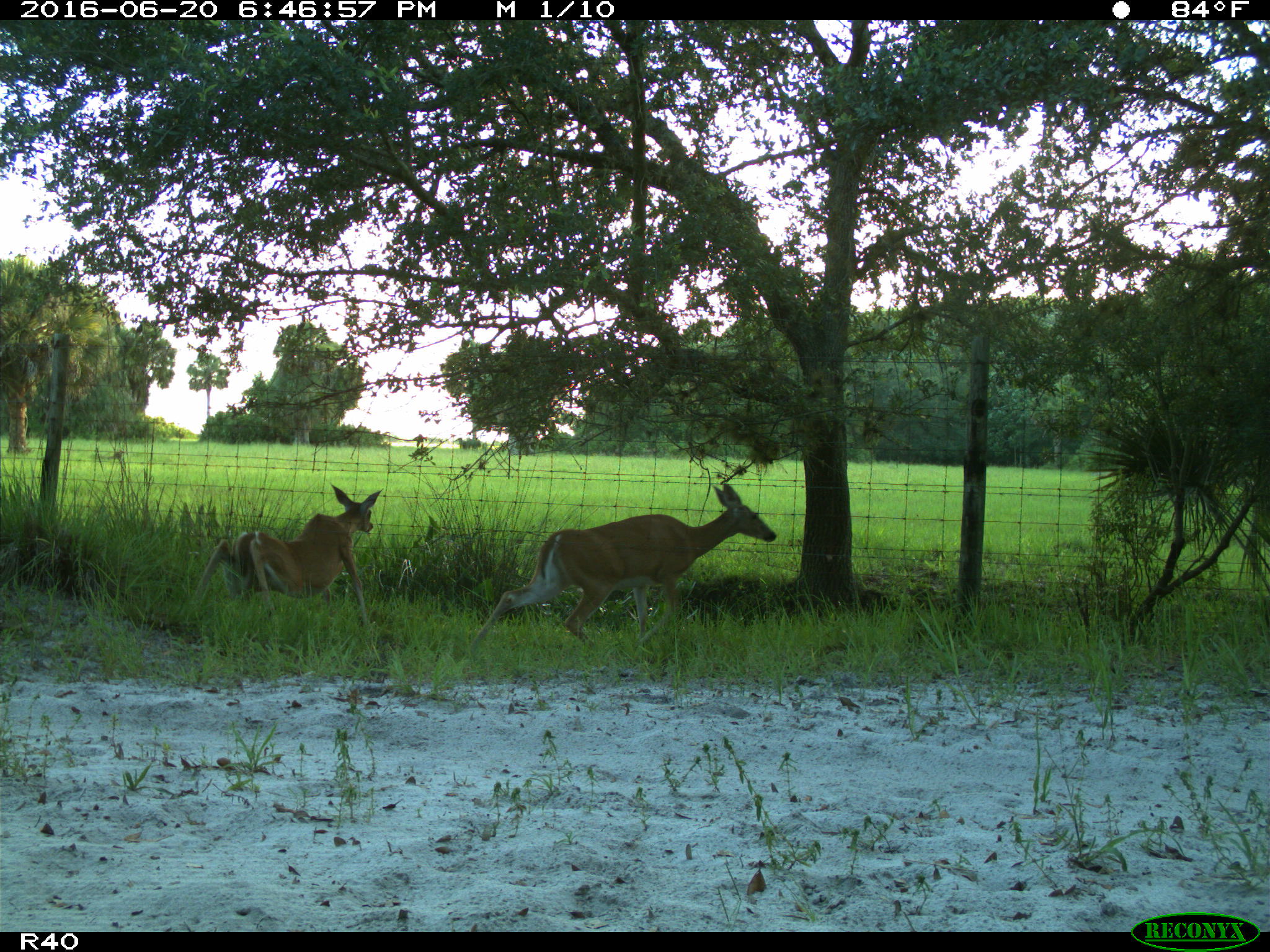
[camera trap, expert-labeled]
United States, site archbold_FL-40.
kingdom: Animalia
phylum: Chordata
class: Mammalia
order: Artiodactyla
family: Cervidae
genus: Odocoileus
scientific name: Odocoileus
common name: deer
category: unidentified deer